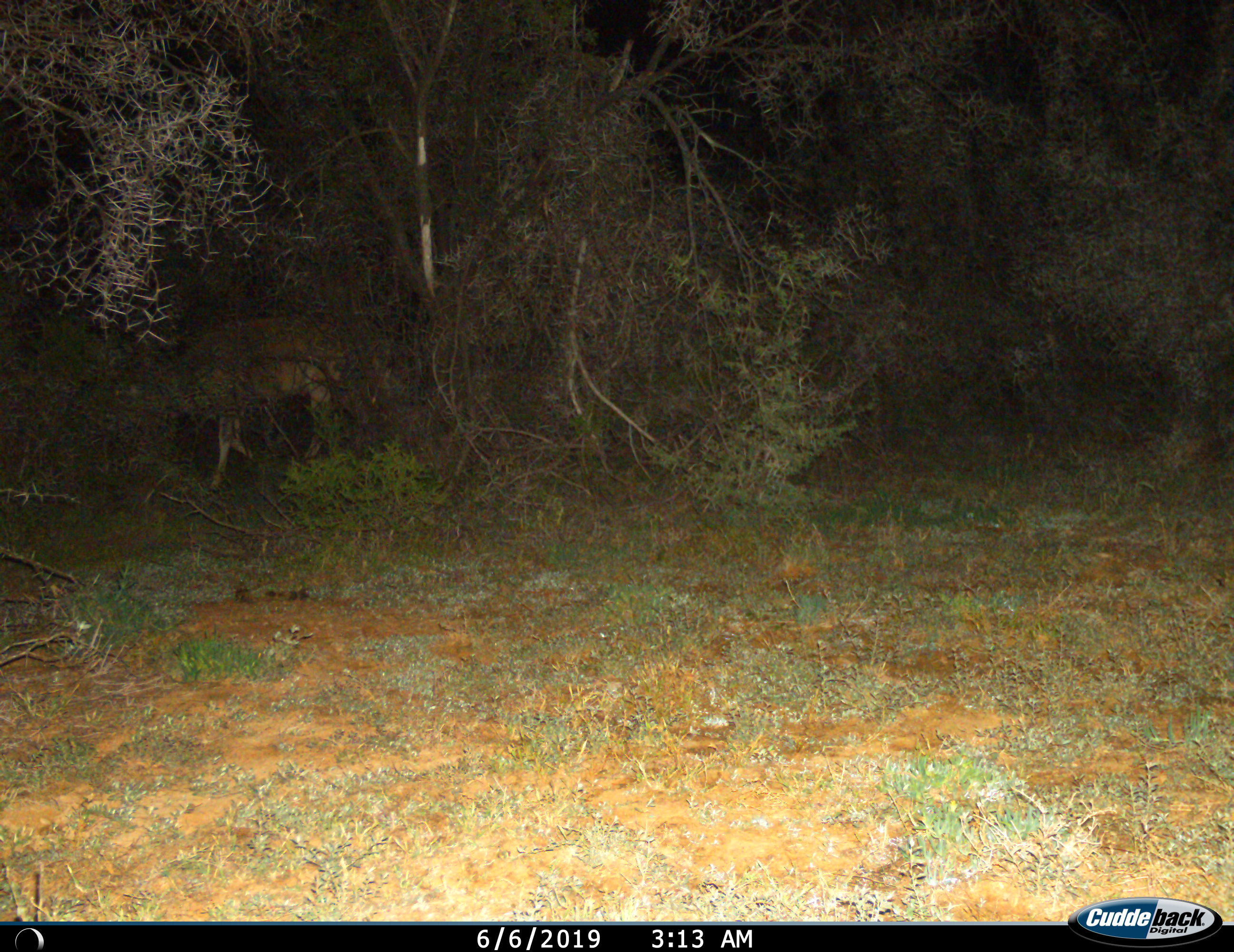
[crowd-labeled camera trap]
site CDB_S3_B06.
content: unidentified animal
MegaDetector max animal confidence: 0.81